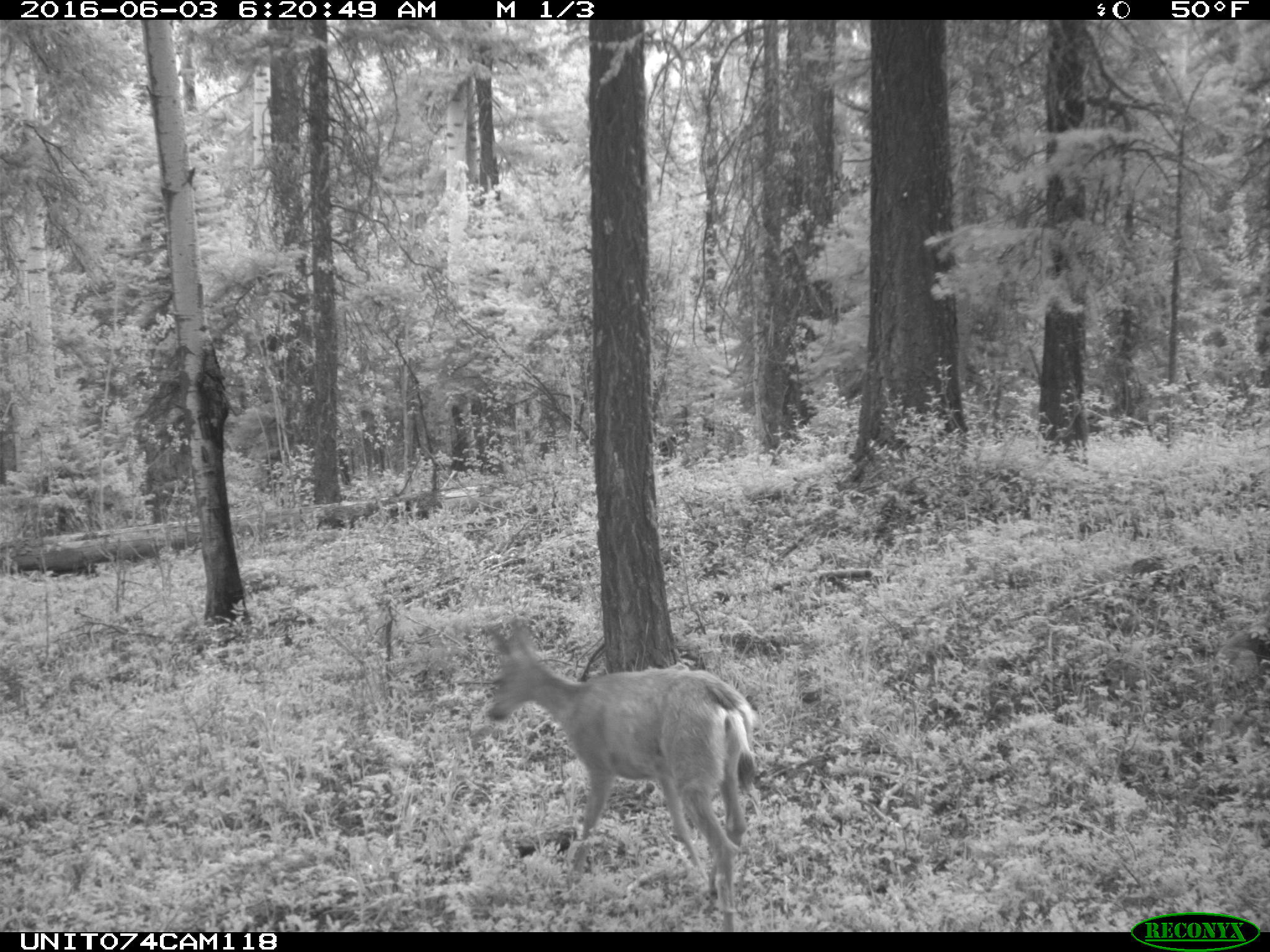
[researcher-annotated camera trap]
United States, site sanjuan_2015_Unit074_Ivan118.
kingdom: Animalia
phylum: Chordata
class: Mammalia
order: Artiodactyla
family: Cervidae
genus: Odocoileus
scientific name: Odocoileus hemionus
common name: mule deer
Odocoileus hemionus (mule deer).